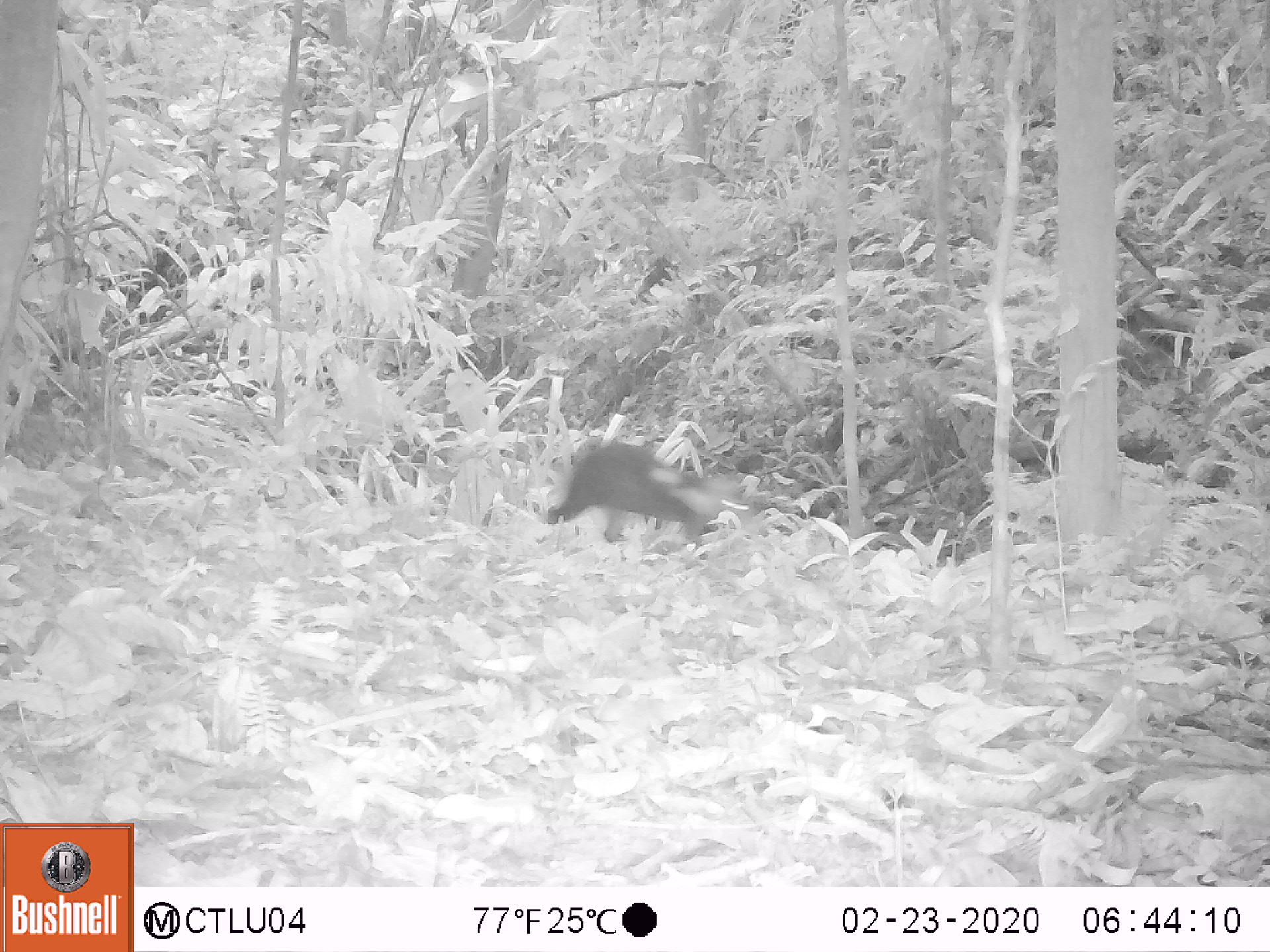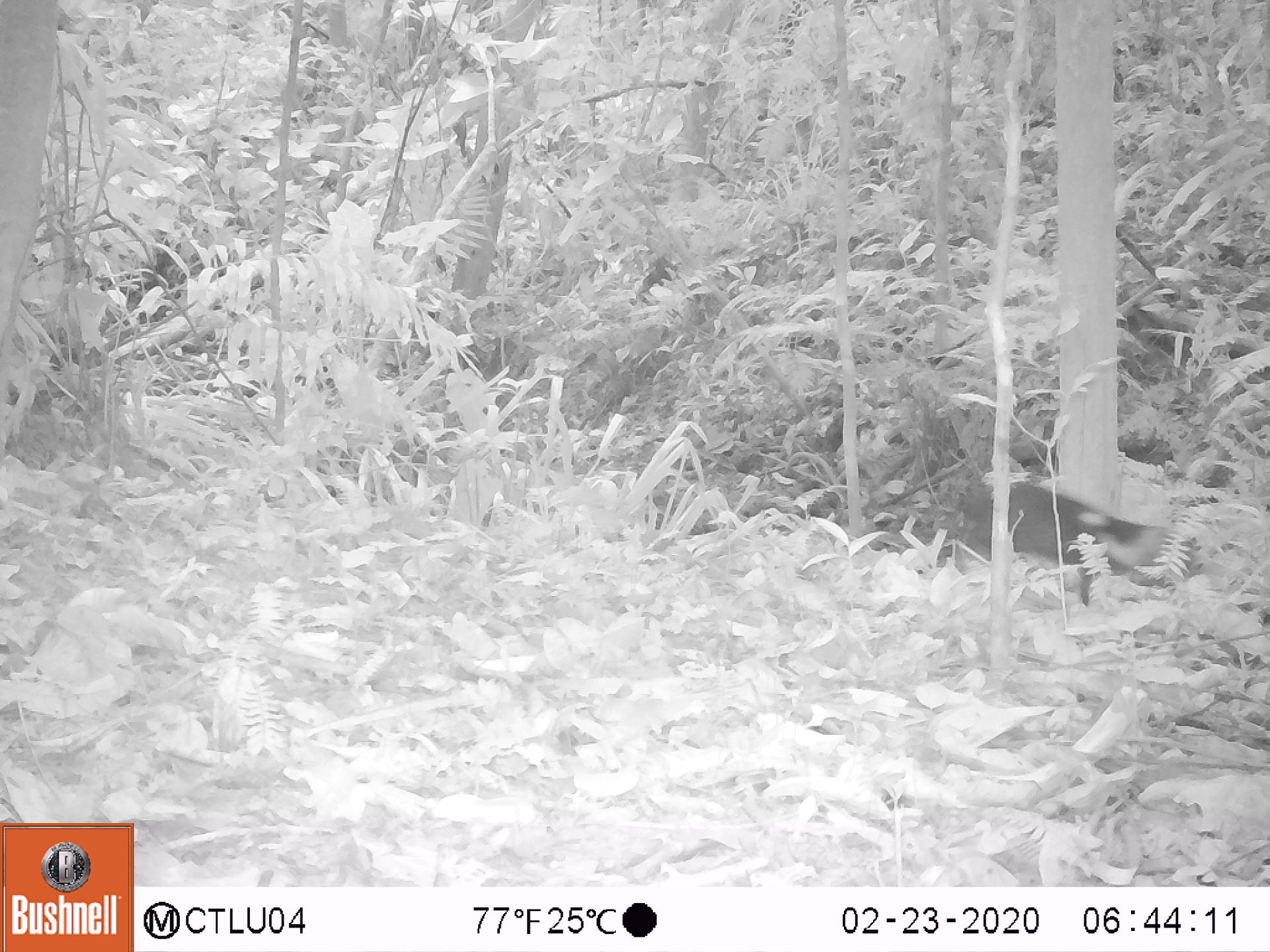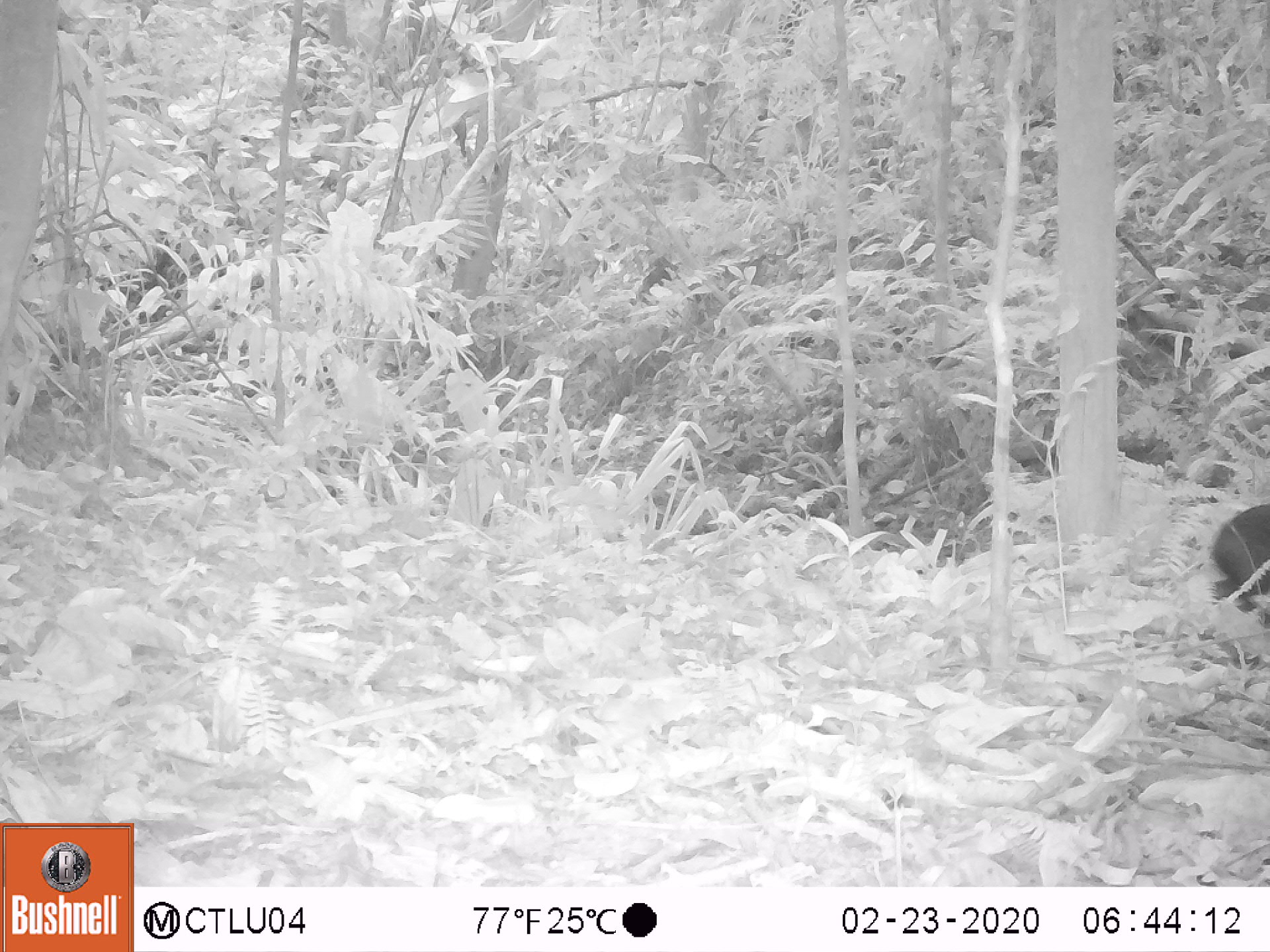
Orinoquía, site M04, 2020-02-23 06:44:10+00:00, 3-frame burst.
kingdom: Animalia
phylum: Chordata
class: Mammalia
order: Rodentia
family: Dasyproctidae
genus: Dasyprocta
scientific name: Dasyprocta fuliginosa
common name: black agouti